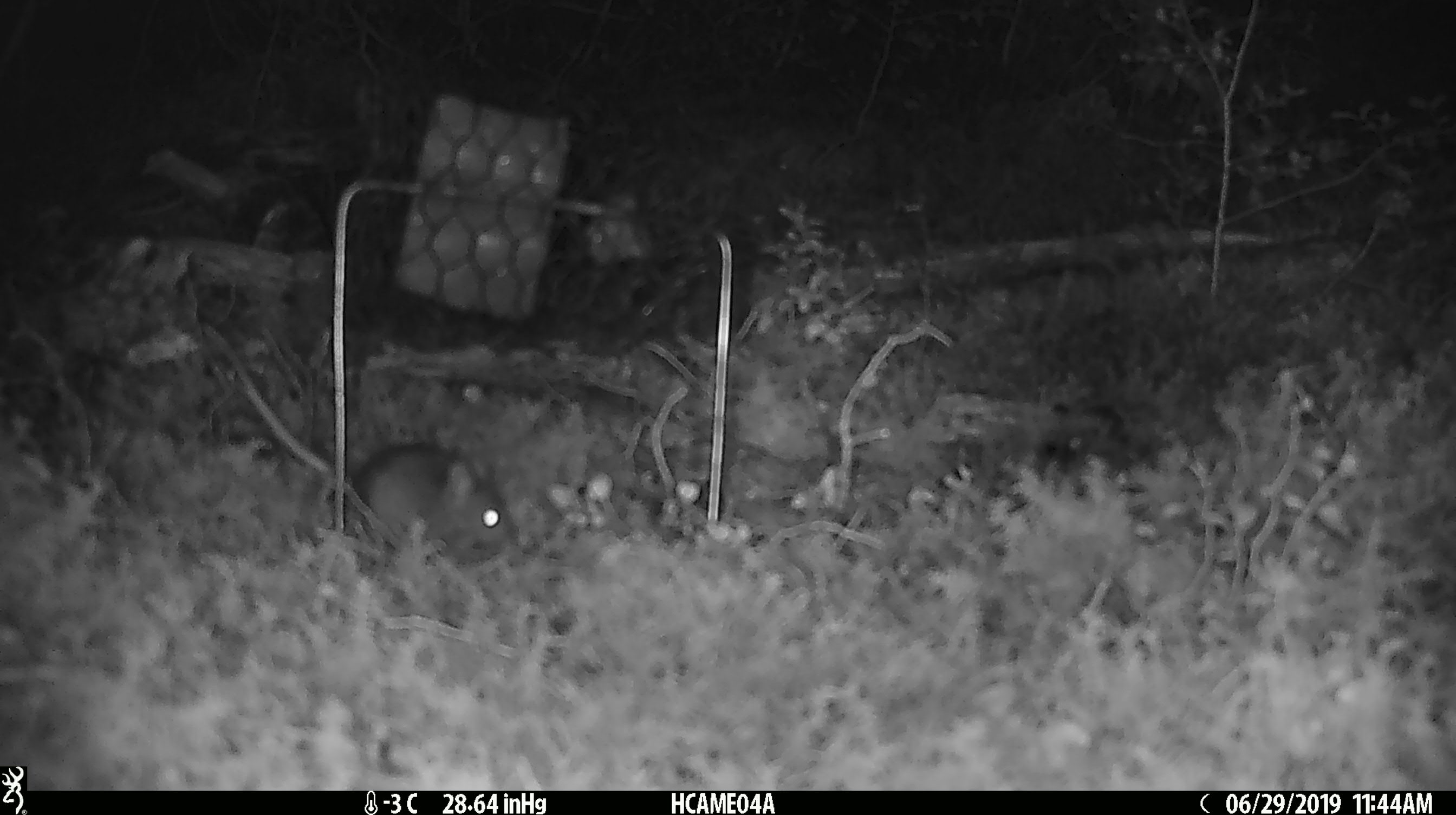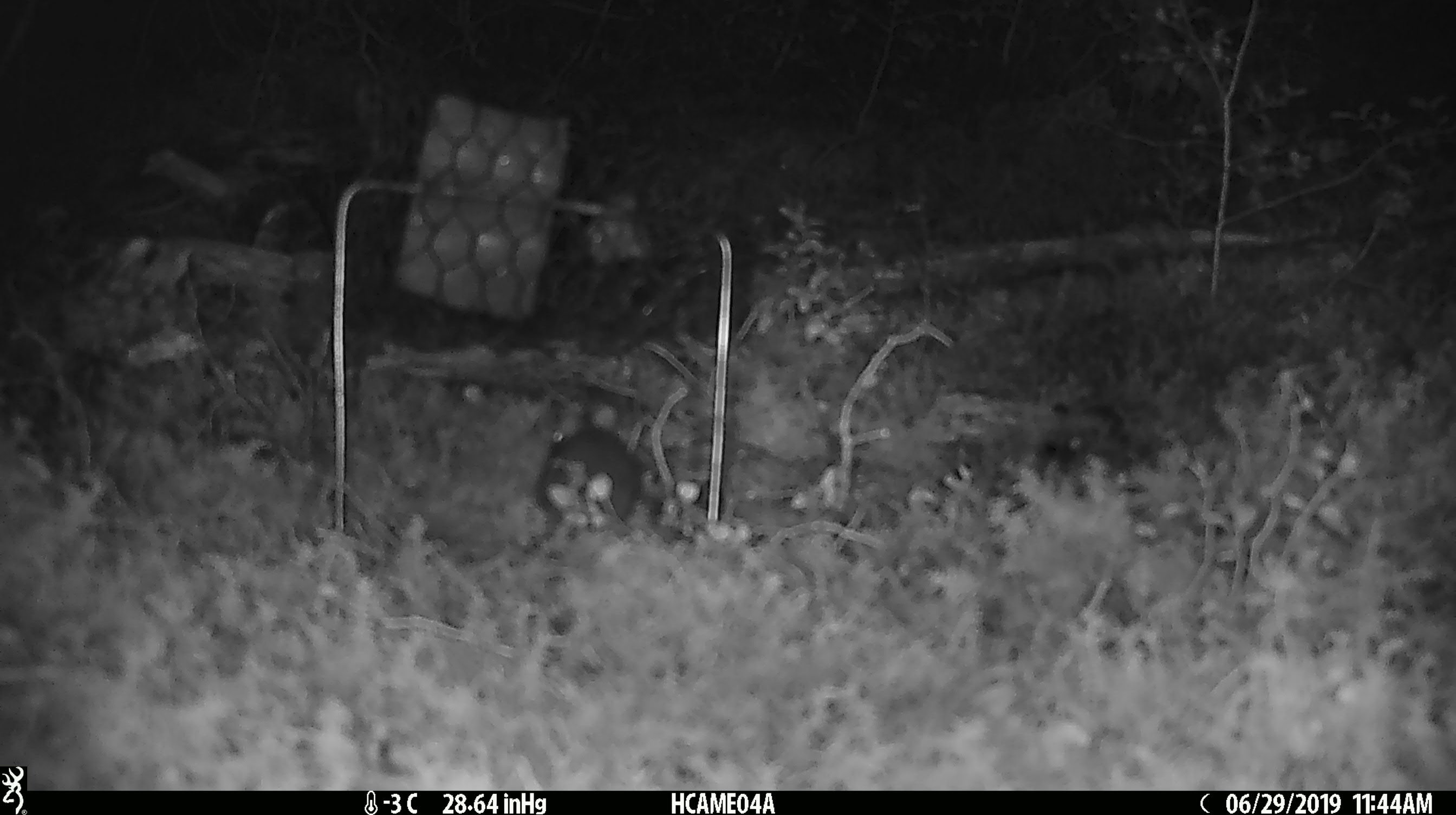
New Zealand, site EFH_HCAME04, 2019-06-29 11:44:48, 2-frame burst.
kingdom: Animalia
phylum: Chordata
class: Mammalia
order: Rodentia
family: Muridae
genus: Mus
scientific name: Mus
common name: mouse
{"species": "mouse (Mus)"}